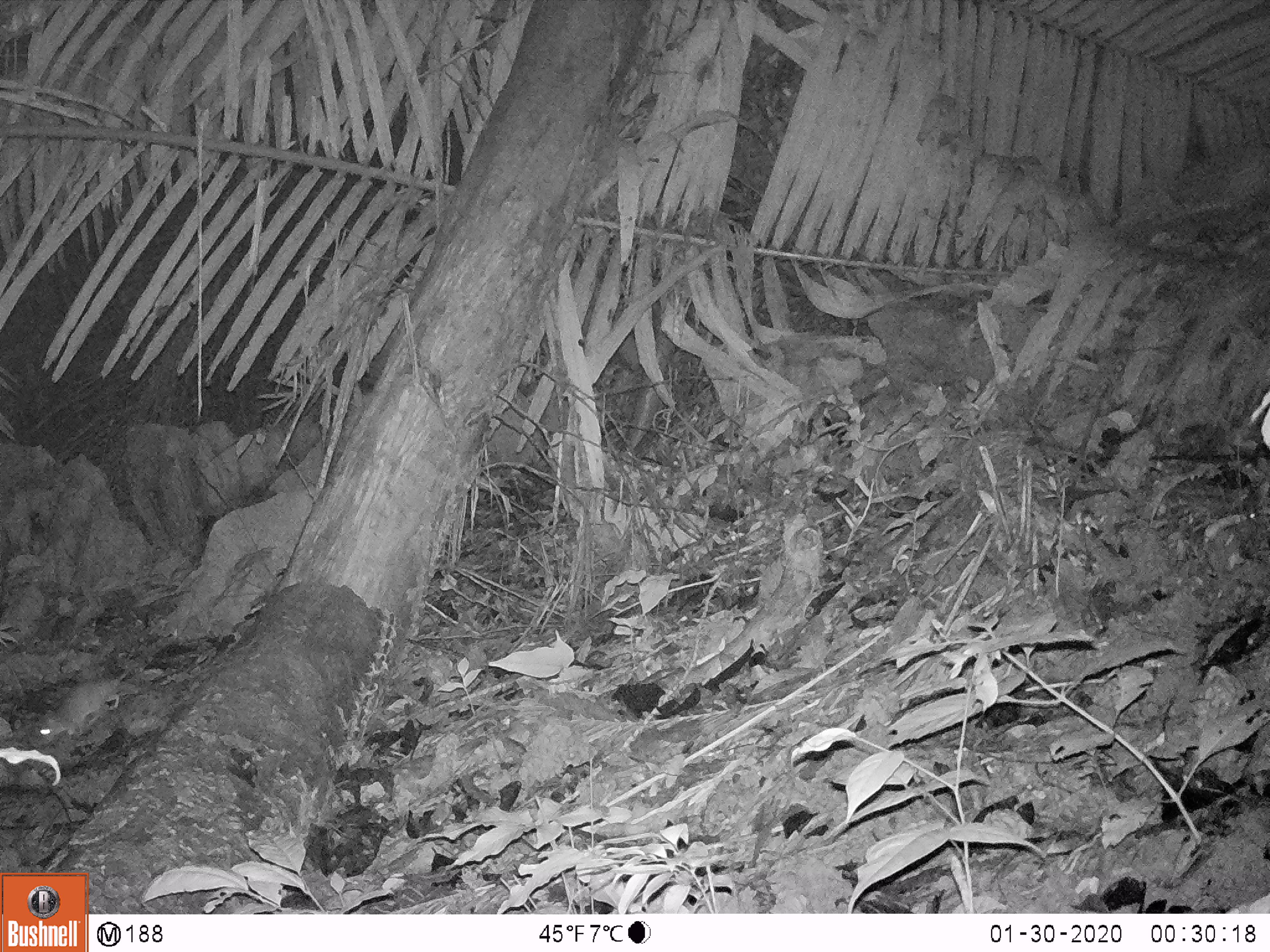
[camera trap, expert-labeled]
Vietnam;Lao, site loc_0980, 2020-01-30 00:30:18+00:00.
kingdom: Animalia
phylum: Chordata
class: Mammalia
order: Rodentia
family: Muridae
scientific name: Muridae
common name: old-world mice and rats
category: unidentified murid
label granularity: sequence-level